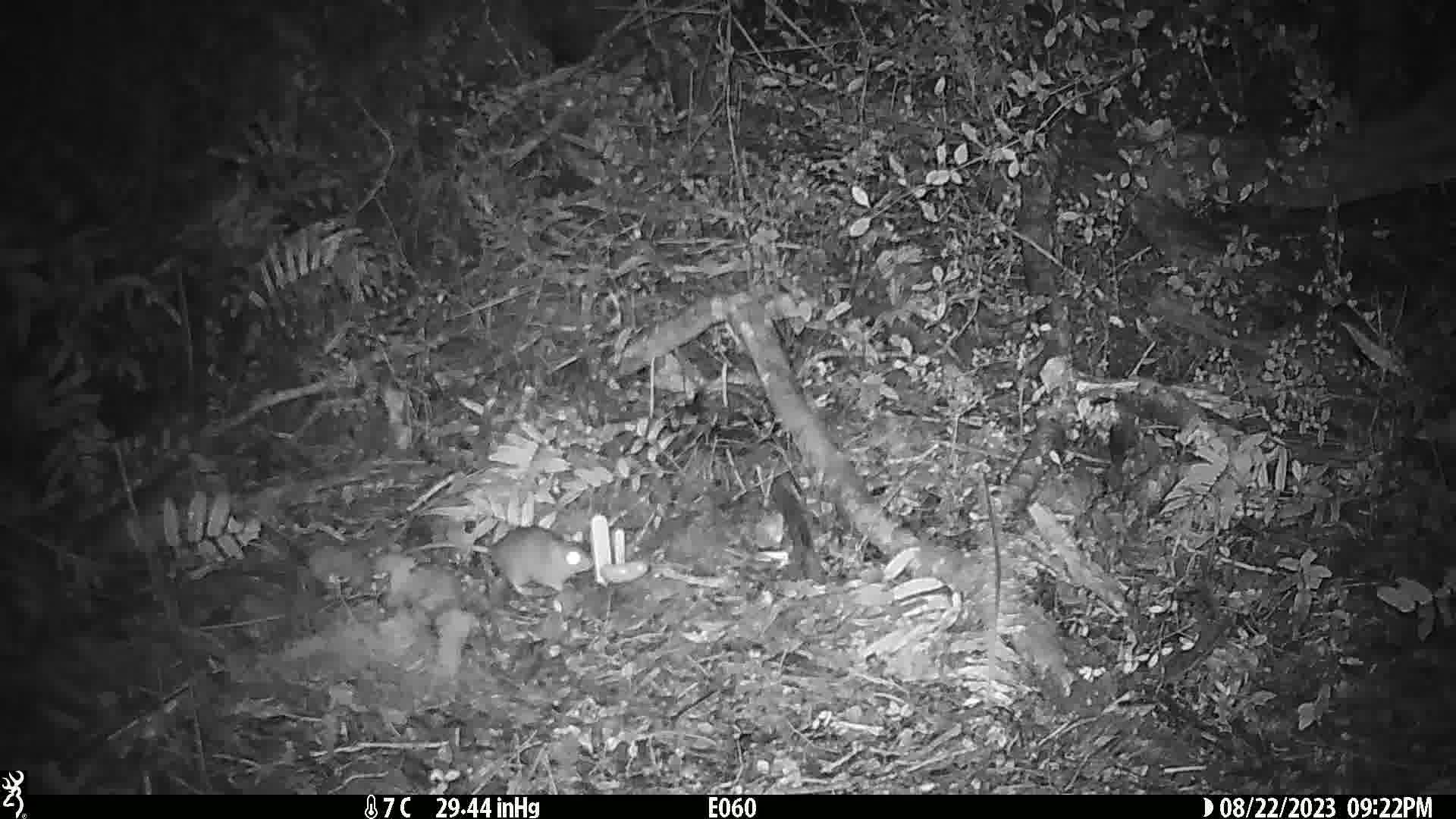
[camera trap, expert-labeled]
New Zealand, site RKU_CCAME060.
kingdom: Animalia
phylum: Chordata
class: Mammalia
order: Rodentia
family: Muridae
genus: Rattus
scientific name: Rattus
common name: rat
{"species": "rat (Rattus)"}